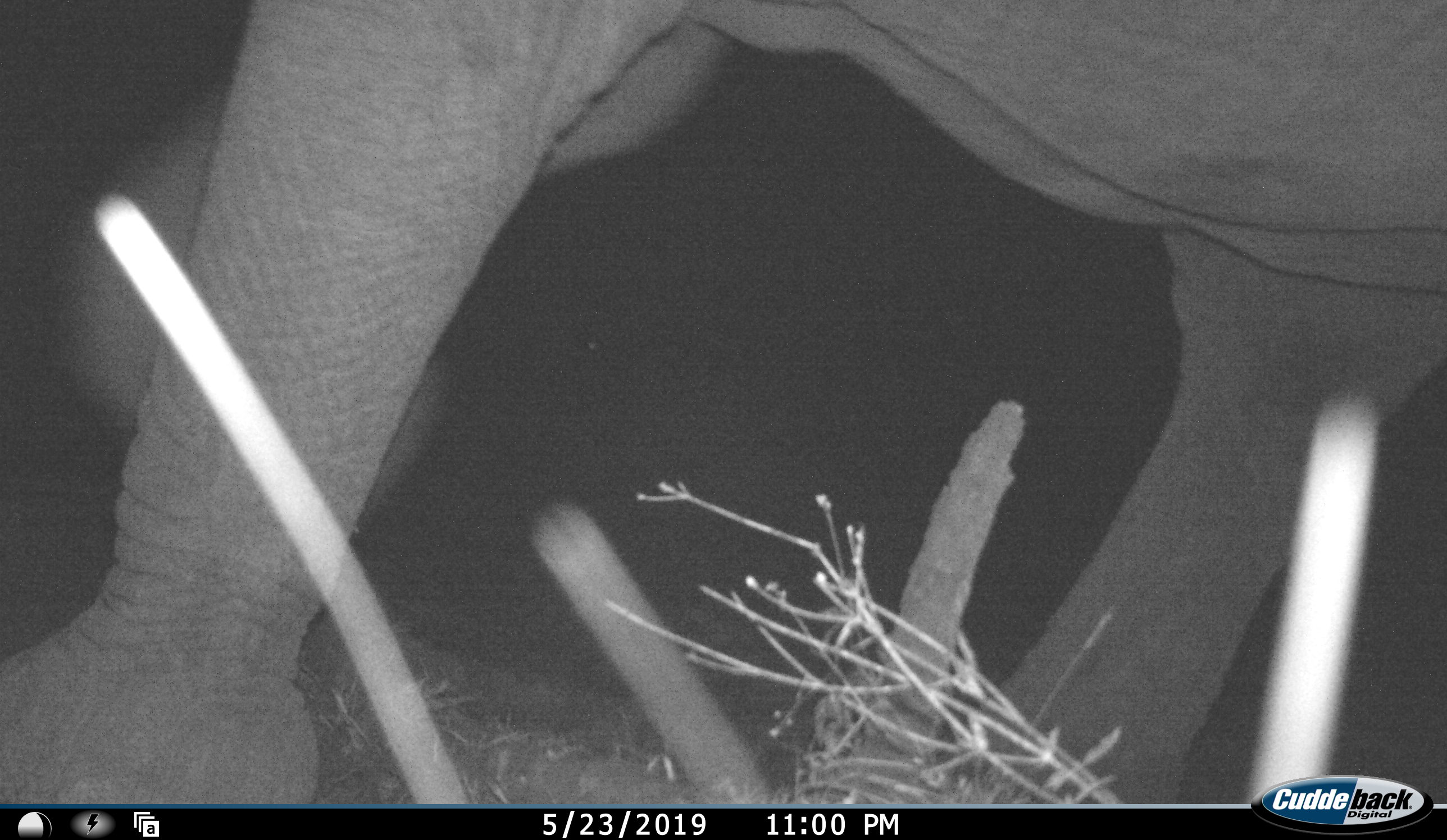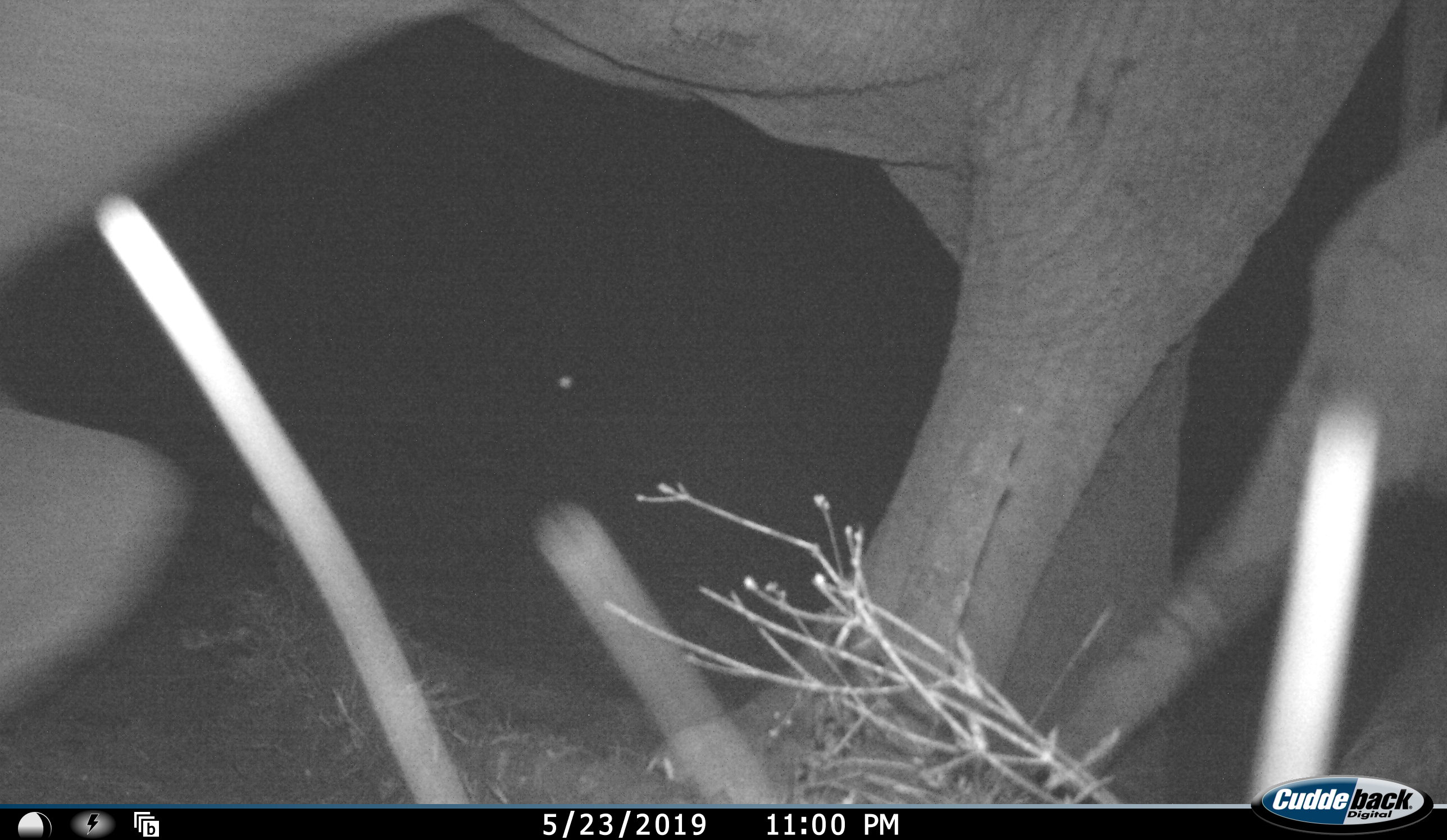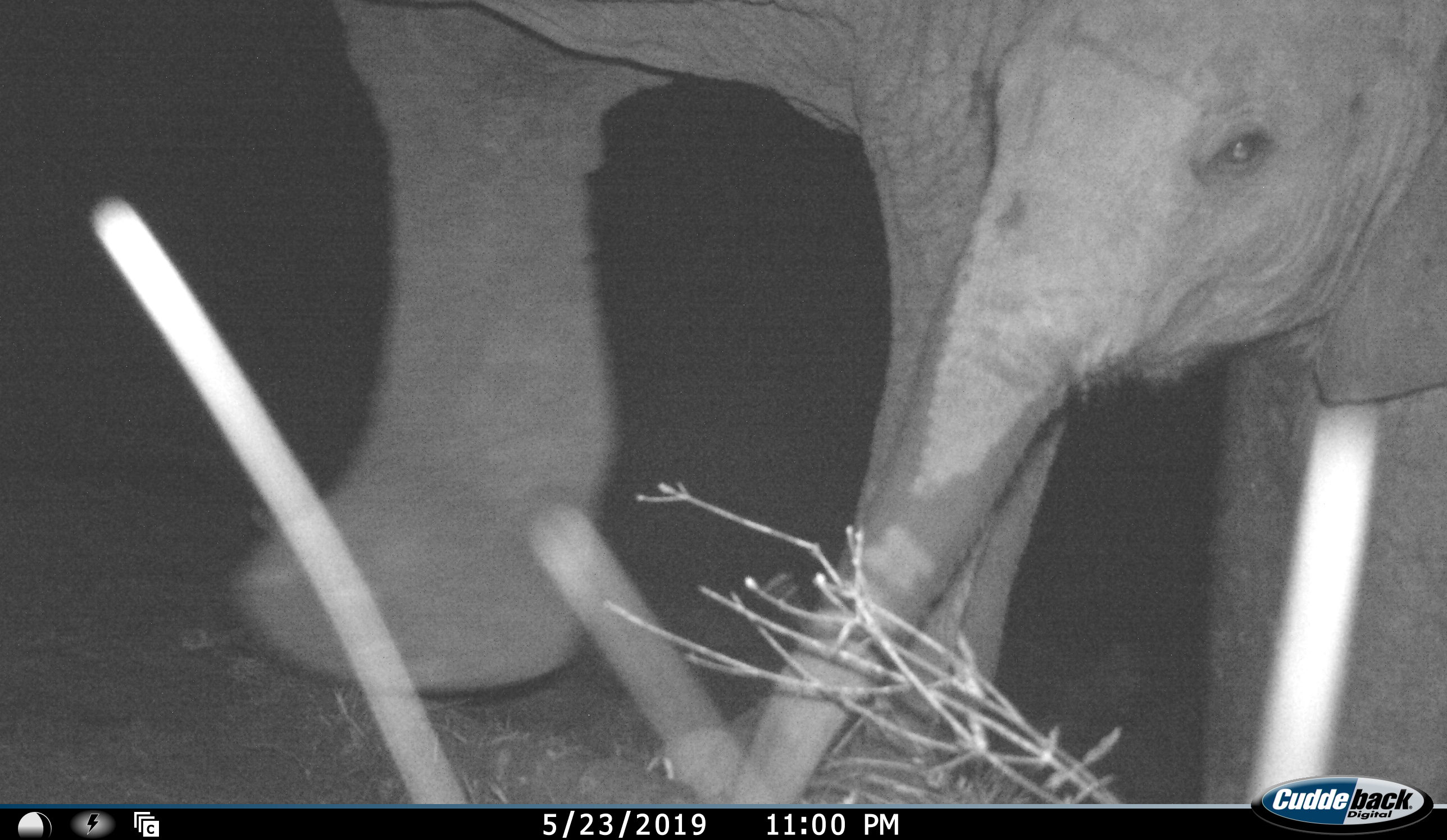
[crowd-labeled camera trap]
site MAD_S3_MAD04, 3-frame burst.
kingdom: Animalia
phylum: Chordata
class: Mammalia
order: Proboscidea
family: Elephantidae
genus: Loxodonta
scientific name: Loxodonta africana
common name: african bush elephant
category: elephant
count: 2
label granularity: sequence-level